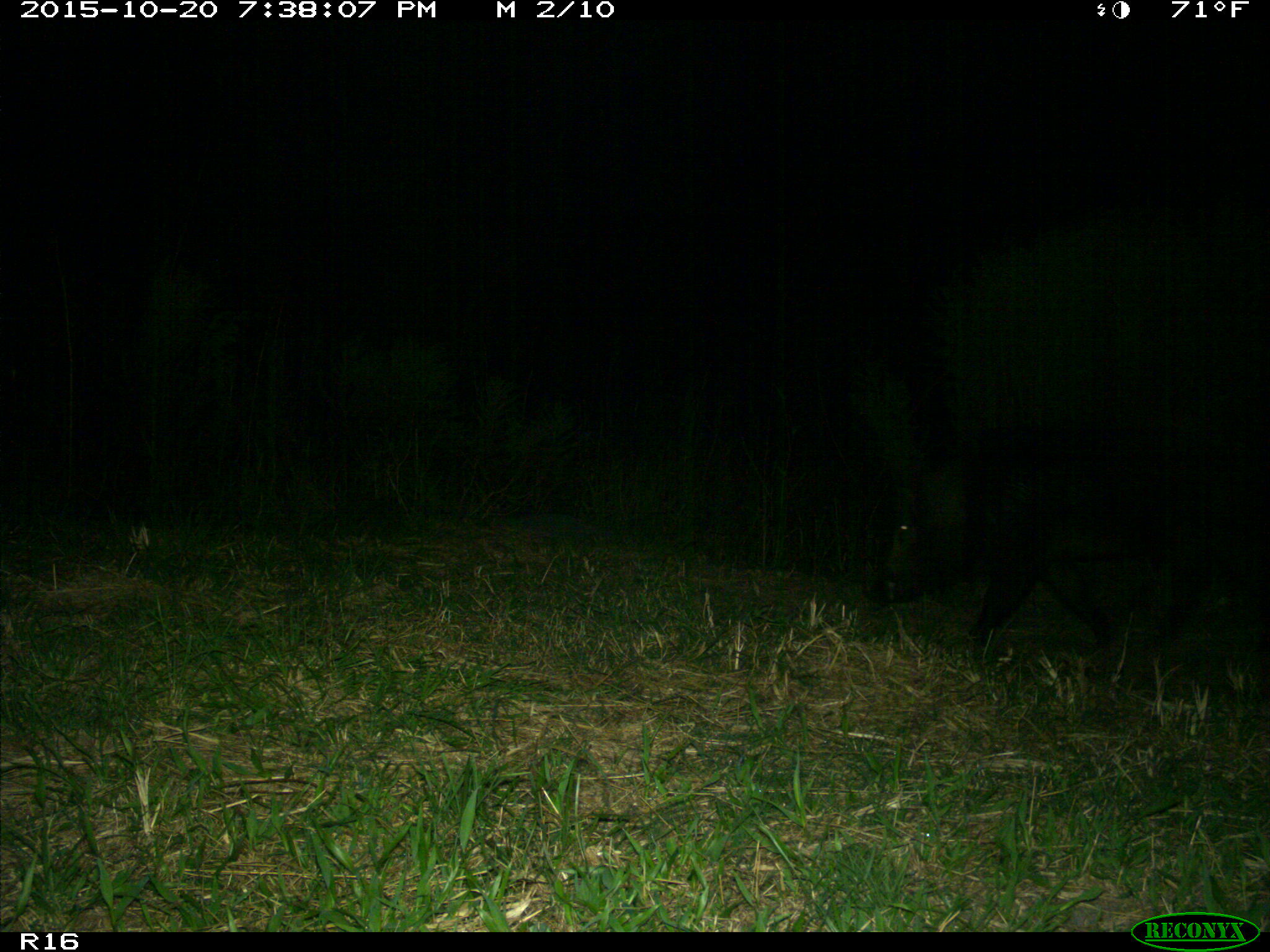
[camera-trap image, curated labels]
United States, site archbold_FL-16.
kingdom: Animalia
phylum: Chordata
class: Mammalia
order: Artiodactyla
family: Suidae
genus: Sus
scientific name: Sus scrofa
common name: wild boar